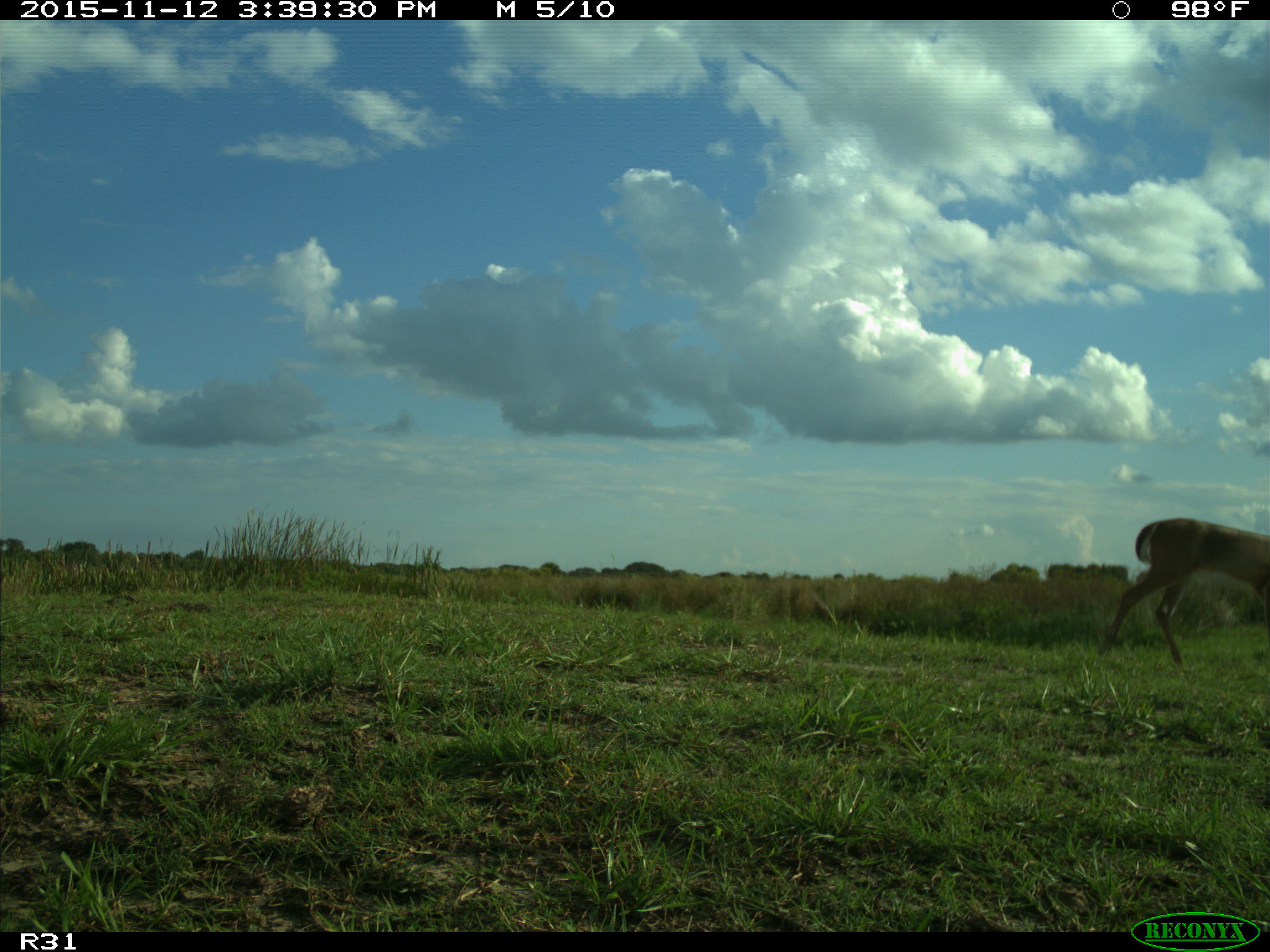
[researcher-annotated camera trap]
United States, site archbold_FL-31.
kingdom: Animalia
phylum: Chordata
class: Mammalia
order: Artiodactyla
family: Cervidae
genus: Odocoileus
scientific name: Odocoileus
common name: deer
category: unidentified deer